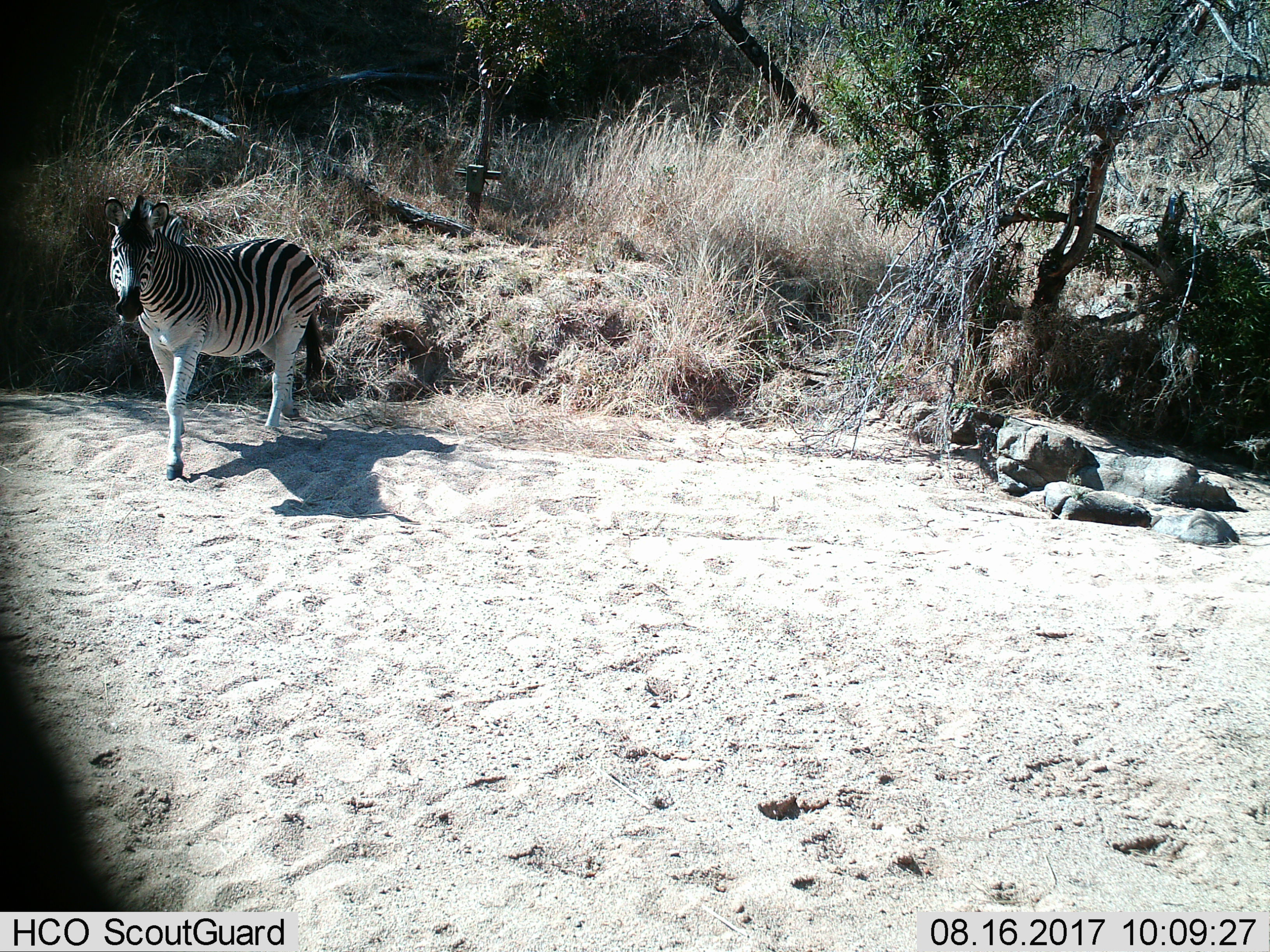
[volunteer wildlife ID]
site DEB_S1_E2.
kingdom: Animalia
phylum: Chordata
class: Mammalia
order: Perissodactyla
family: Equidae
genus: Equus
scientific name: Equus quagga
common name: plains zebra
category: zebraplains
Zebraplains (plains zebra) (Equus quagga), count 1. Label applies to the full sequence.